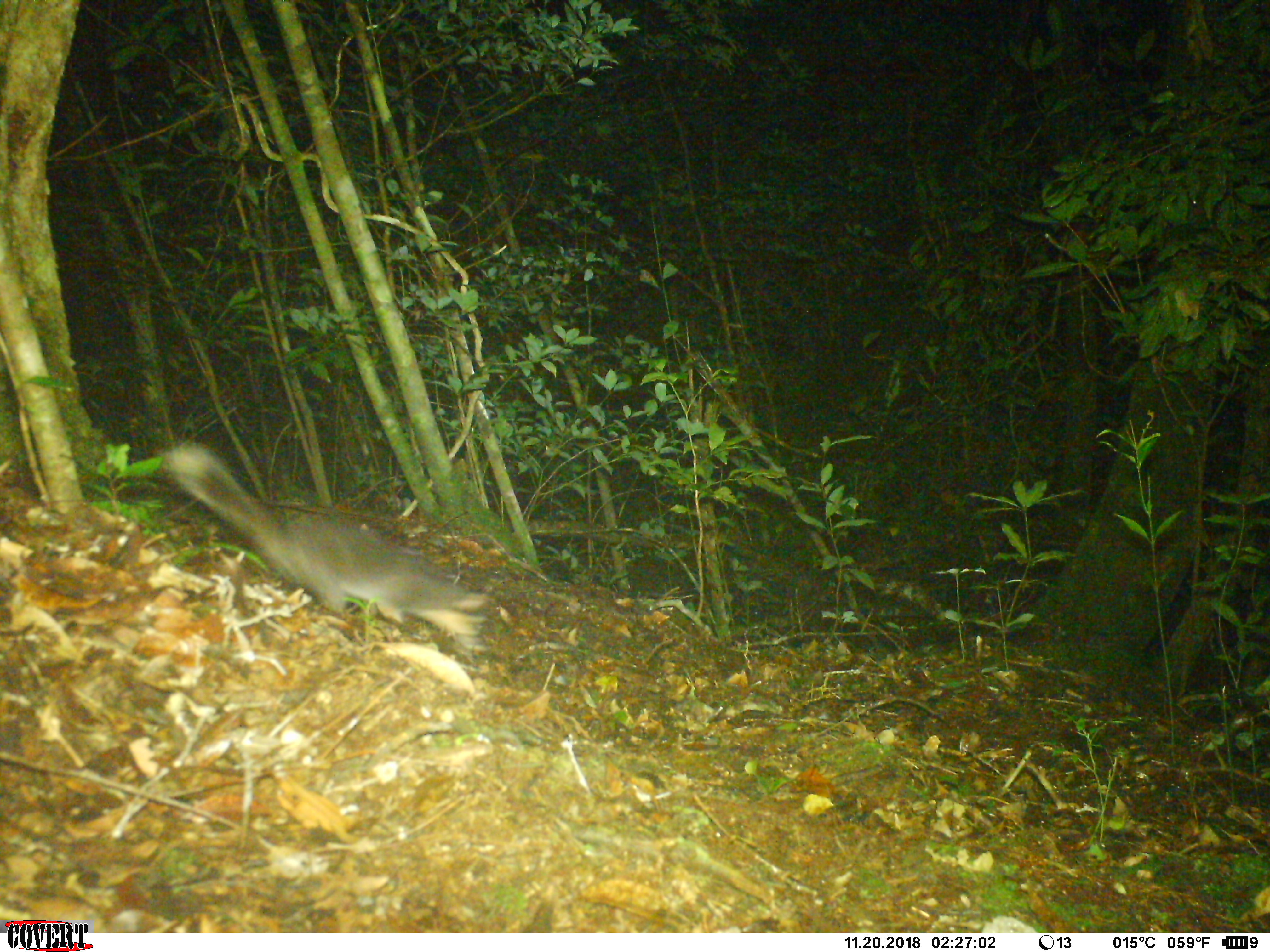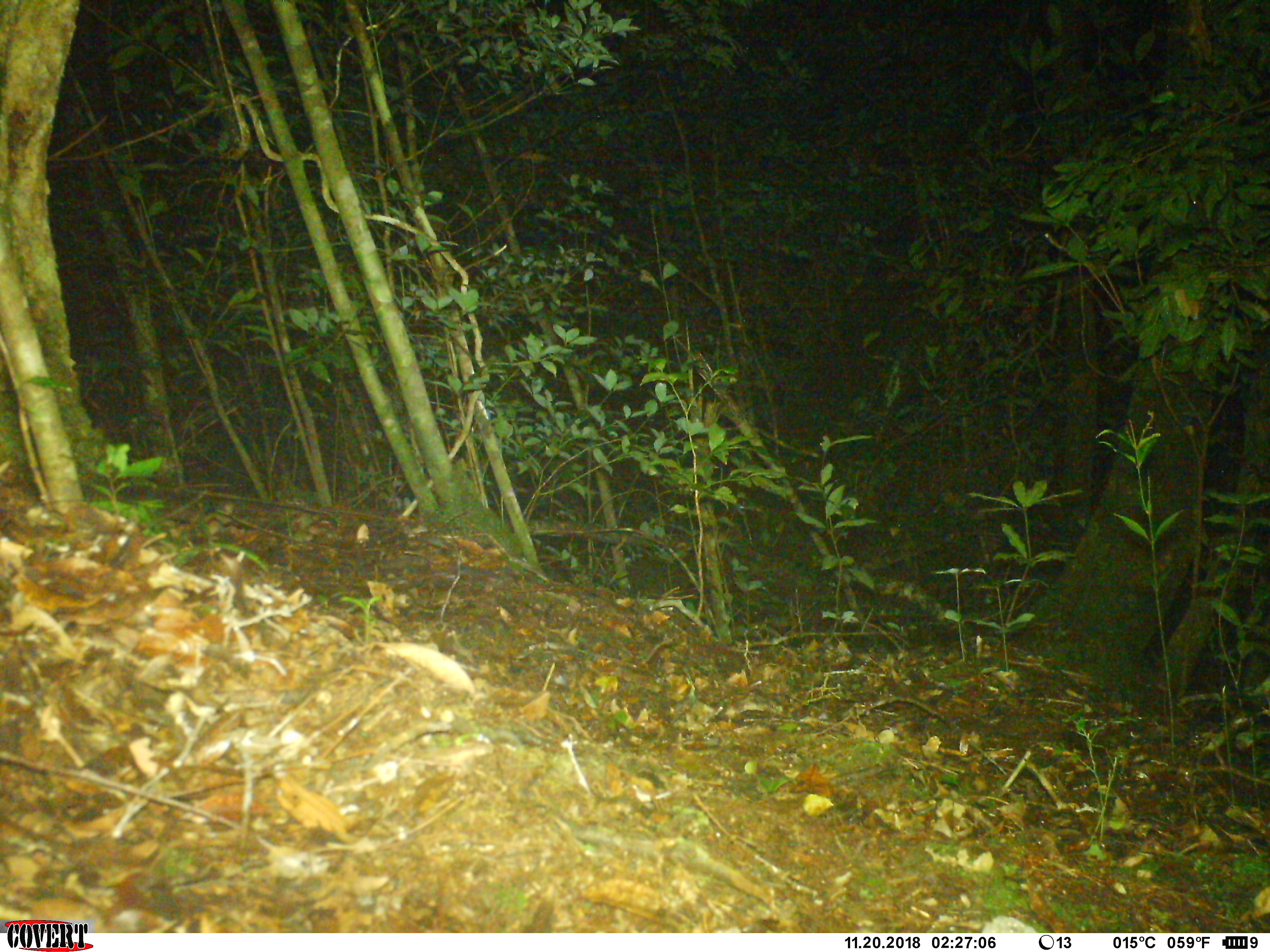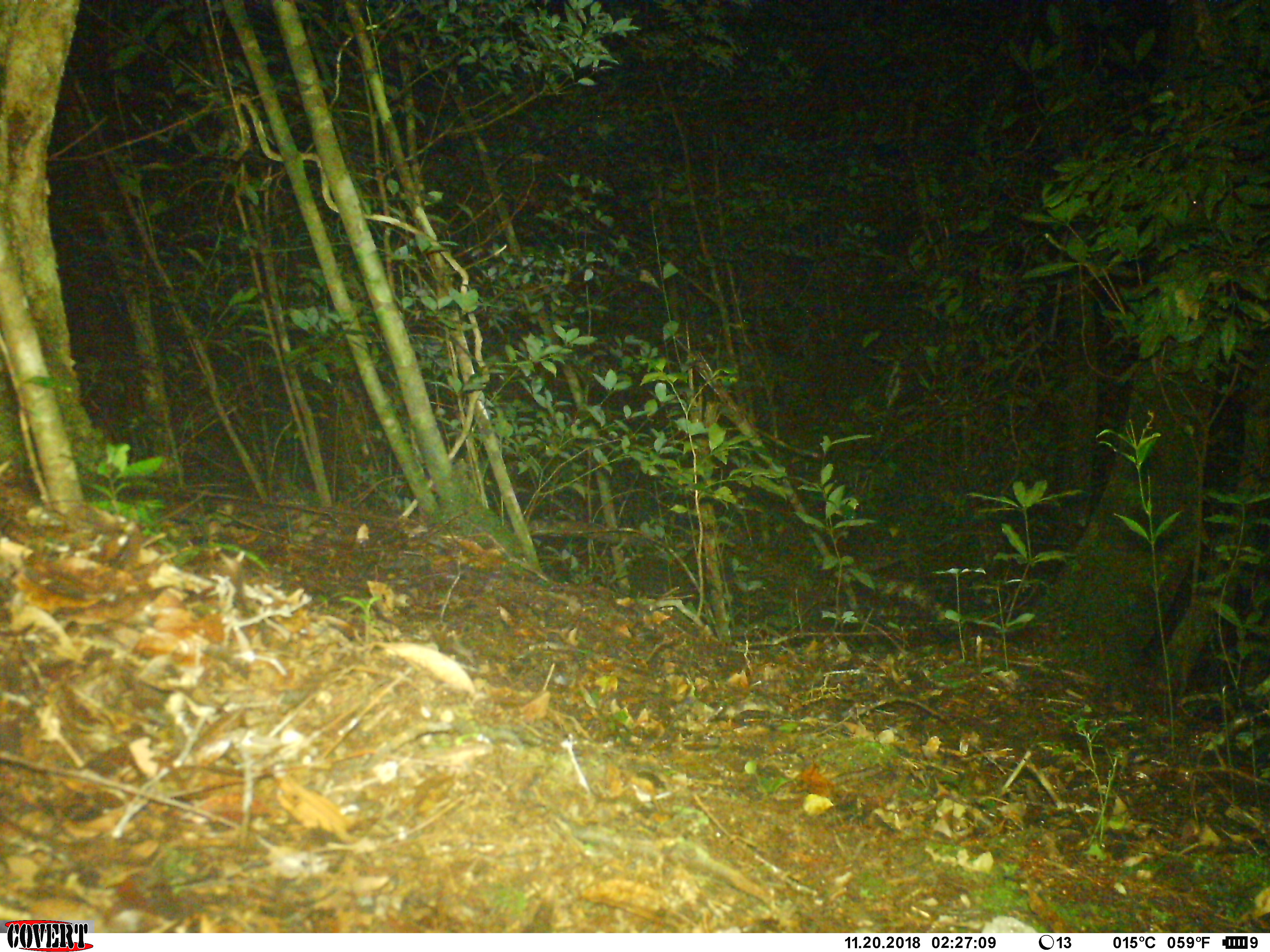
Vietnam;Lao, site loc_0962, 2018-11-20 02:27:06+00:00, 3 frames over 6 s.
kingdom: Animalia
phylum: Chordata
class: Mammalia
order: Carnivora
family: Mustelidae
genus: Melogale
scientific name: Melogale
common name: ferret badger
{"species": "ferret badger (Melogale)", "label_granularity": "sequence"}